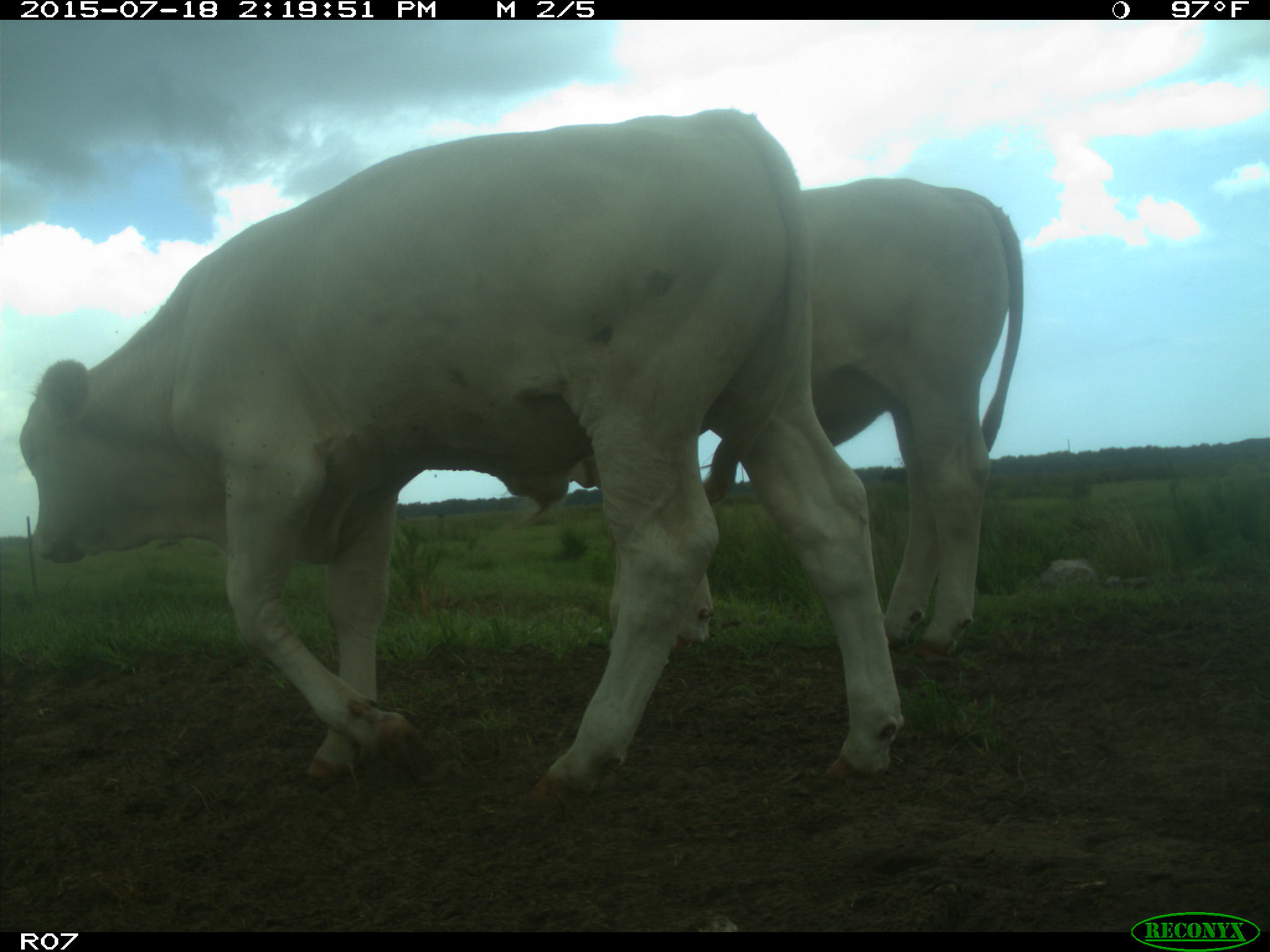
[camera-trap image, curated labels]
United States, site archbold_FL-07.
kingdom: Animalia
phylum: Chordata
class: Mammalia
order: Artiodactyla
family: Bovidae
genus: Bos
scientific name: Bos taurus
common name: domestic cow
Bos taurus (domestic cow).